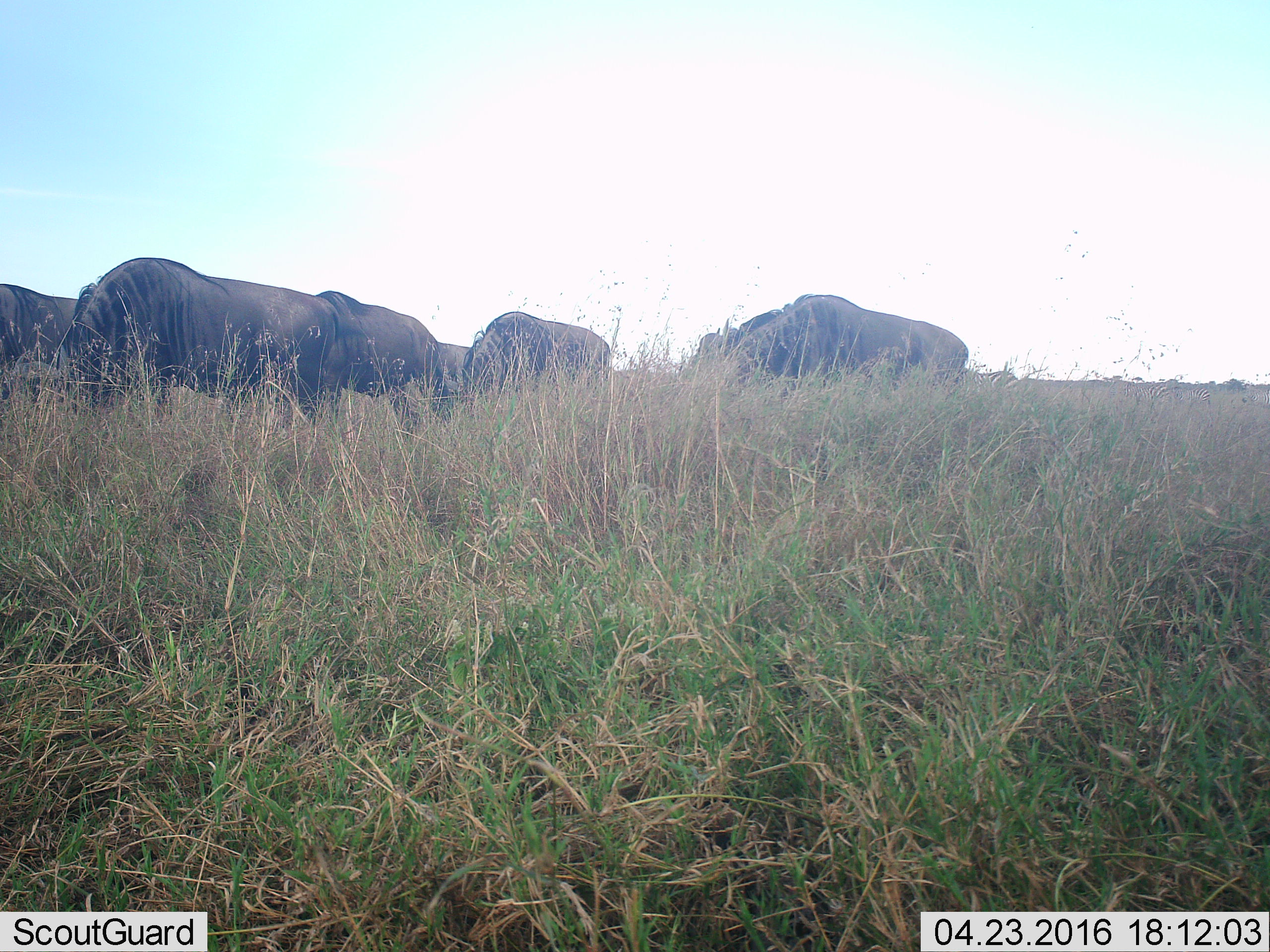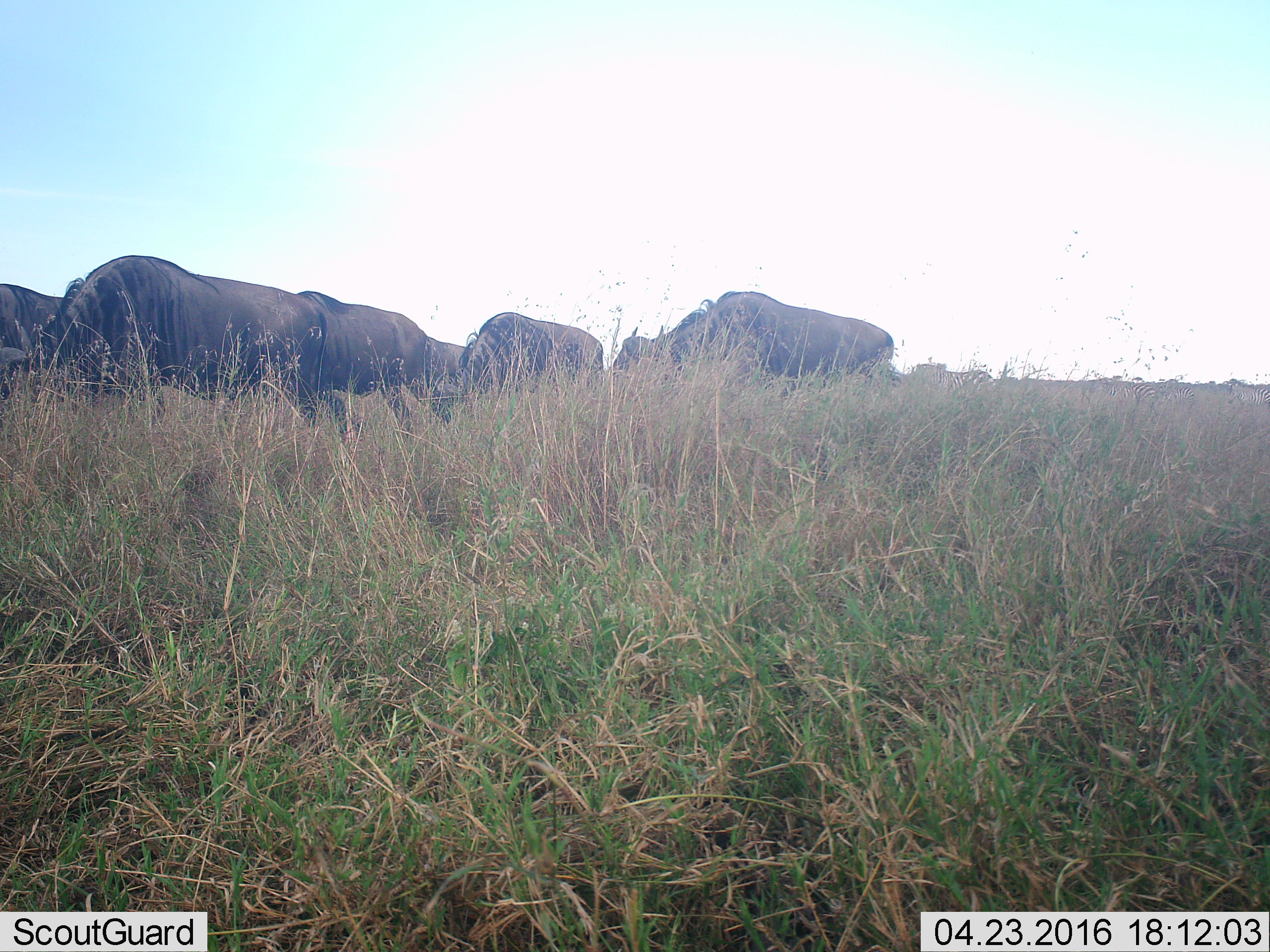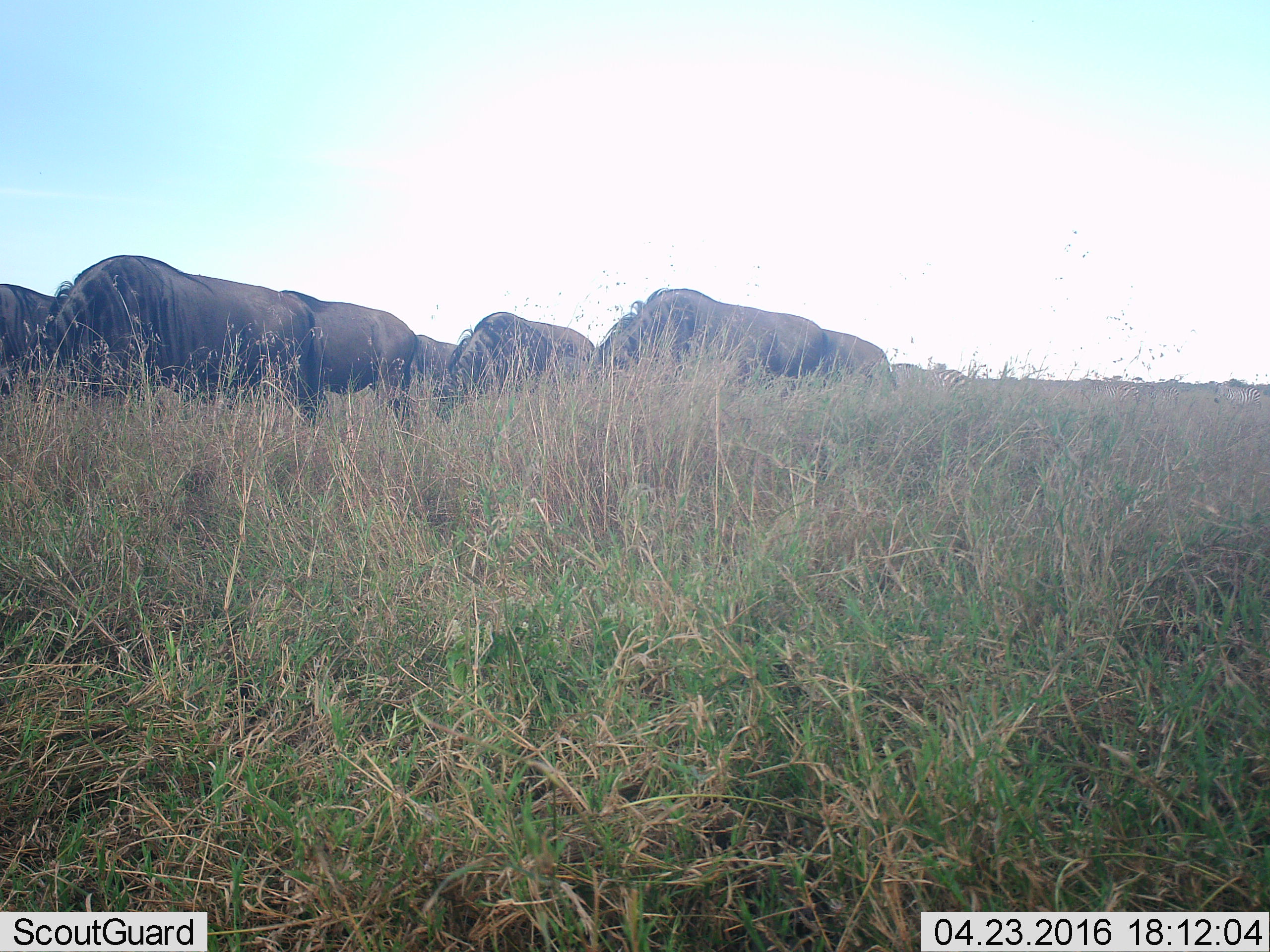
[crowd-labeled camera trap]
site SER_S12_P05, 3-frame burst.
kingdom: Animalia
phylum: Chordata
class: Mammalia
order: Artiodactyla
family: Bovidae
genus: Connochaetes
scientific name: Connochaetes taurinus taurinus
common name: blue wildebeest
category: wildebeestblue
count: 7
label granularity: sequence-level